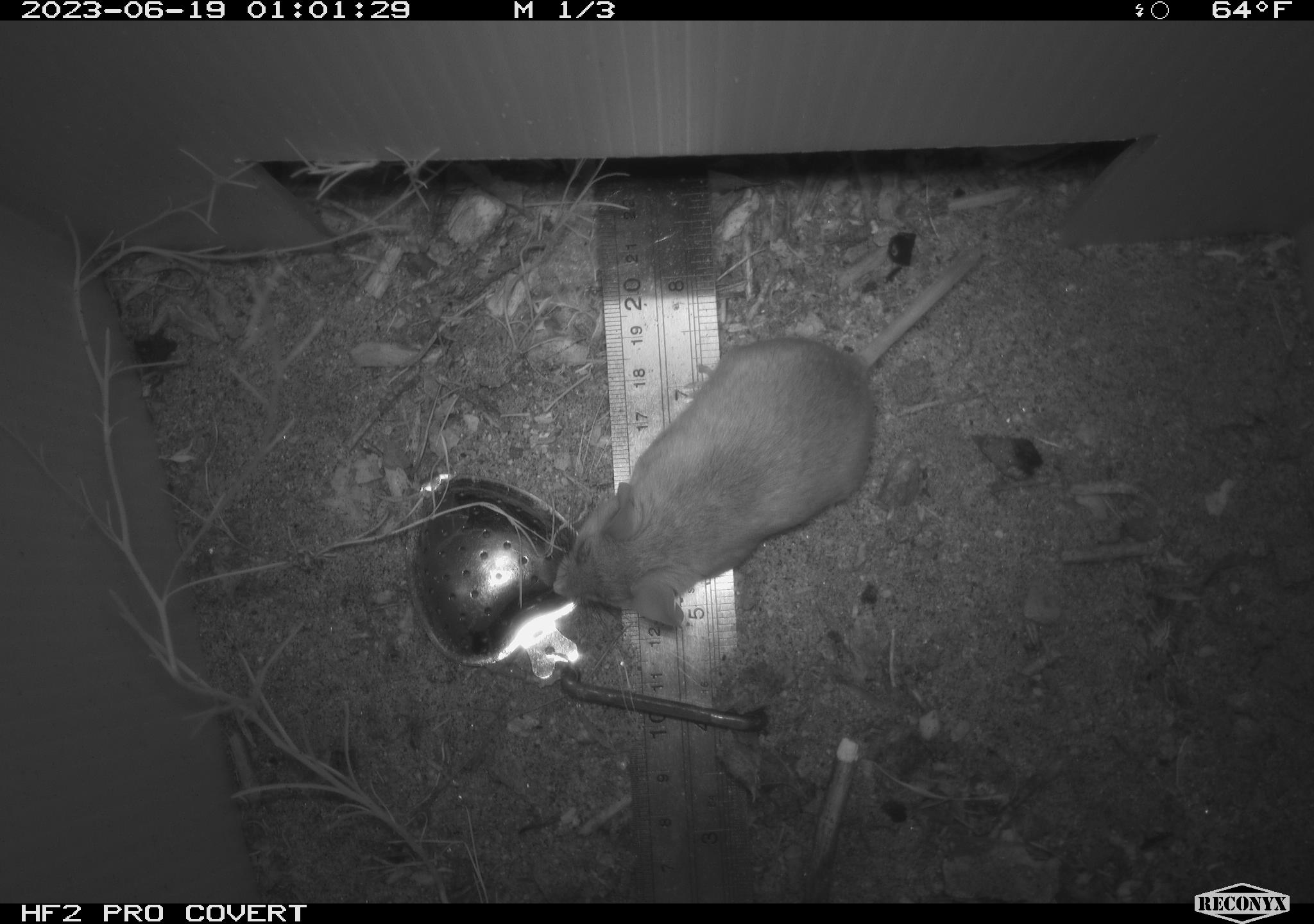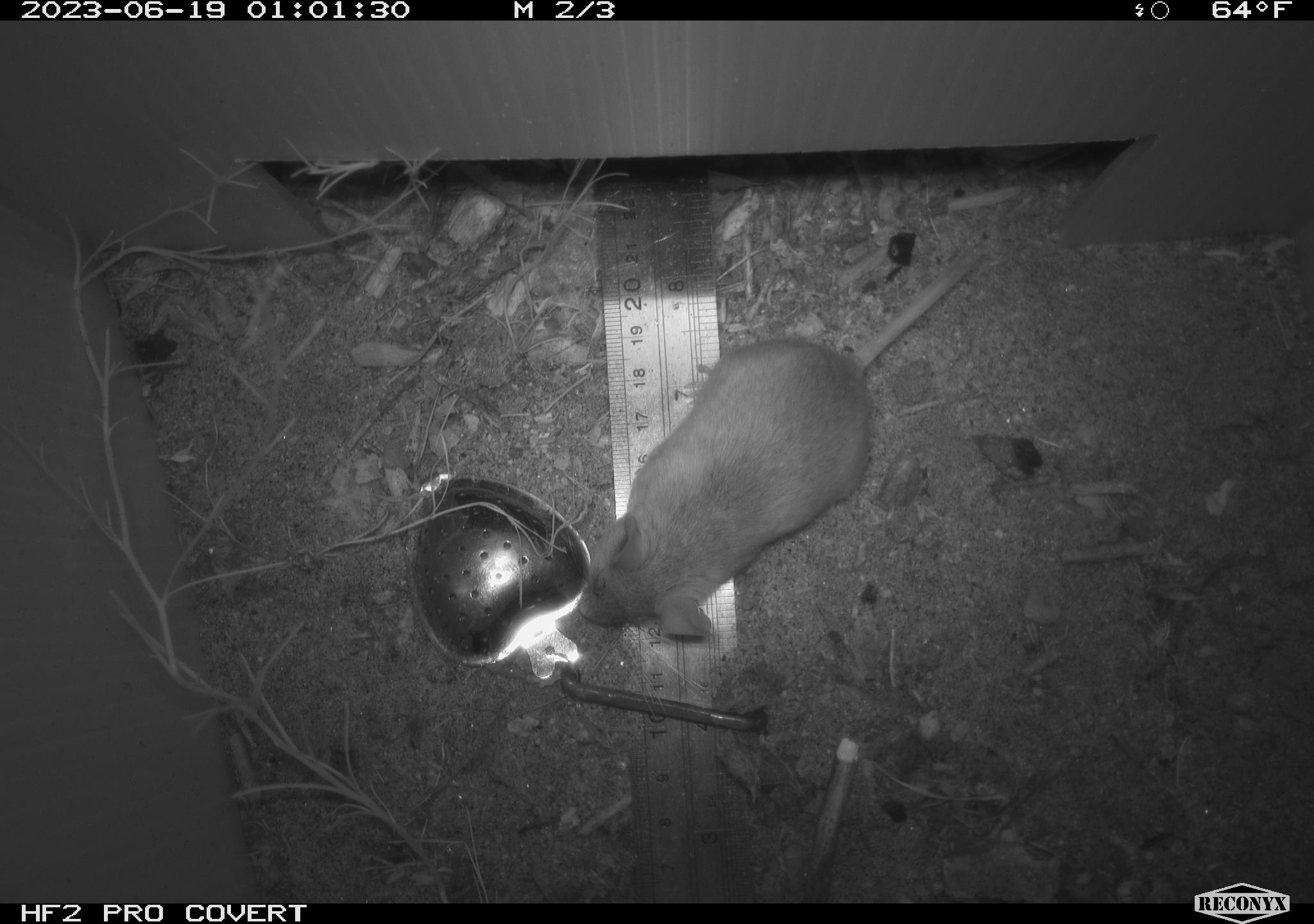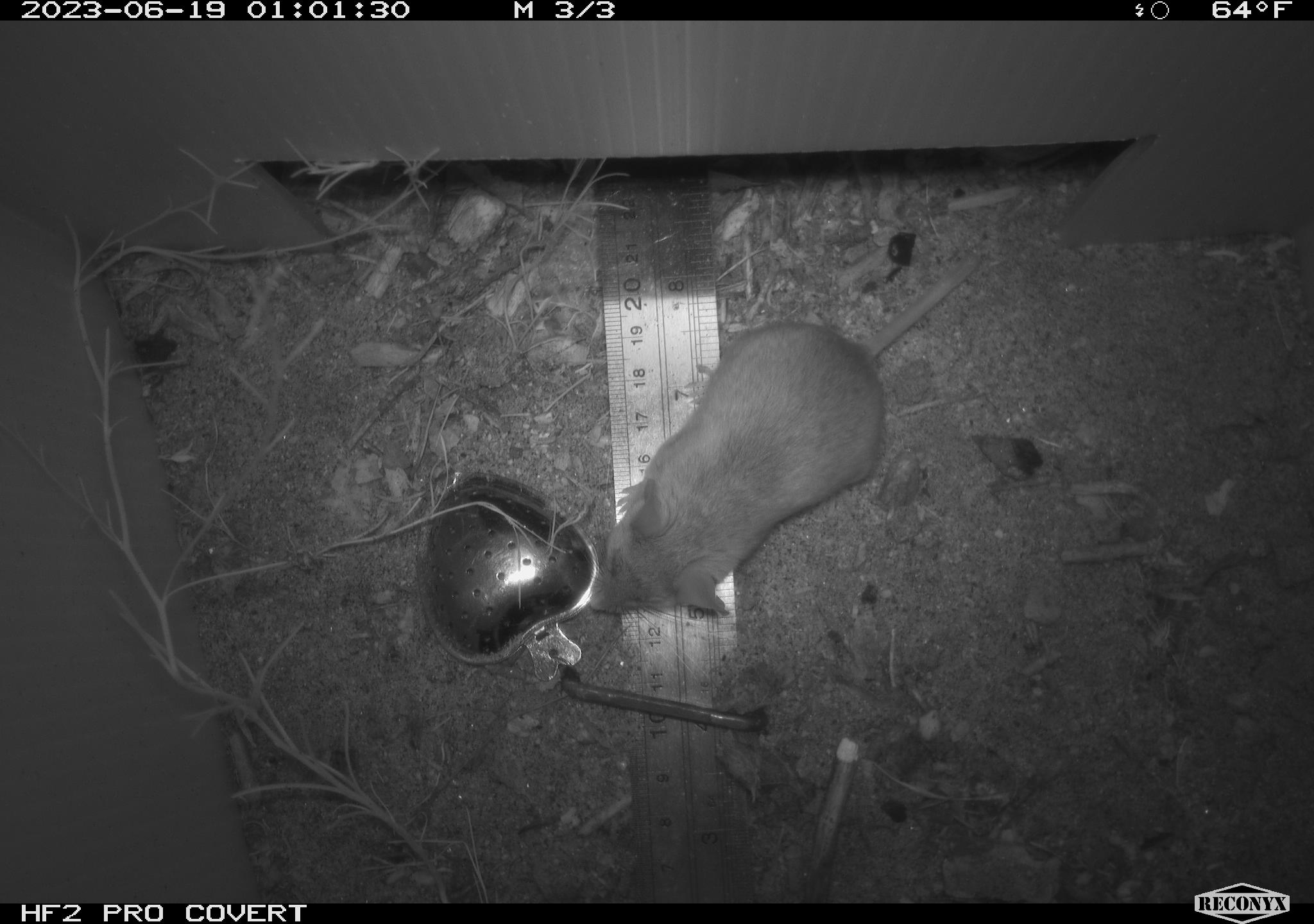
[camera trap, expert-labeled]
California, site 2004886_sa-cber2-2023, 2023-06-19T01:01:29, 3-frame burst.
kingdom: Animalia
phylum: Chordata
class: Mammalia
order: Rodentia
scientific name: Rodentia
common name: mouse species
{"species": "mouse species (Rodentia)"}